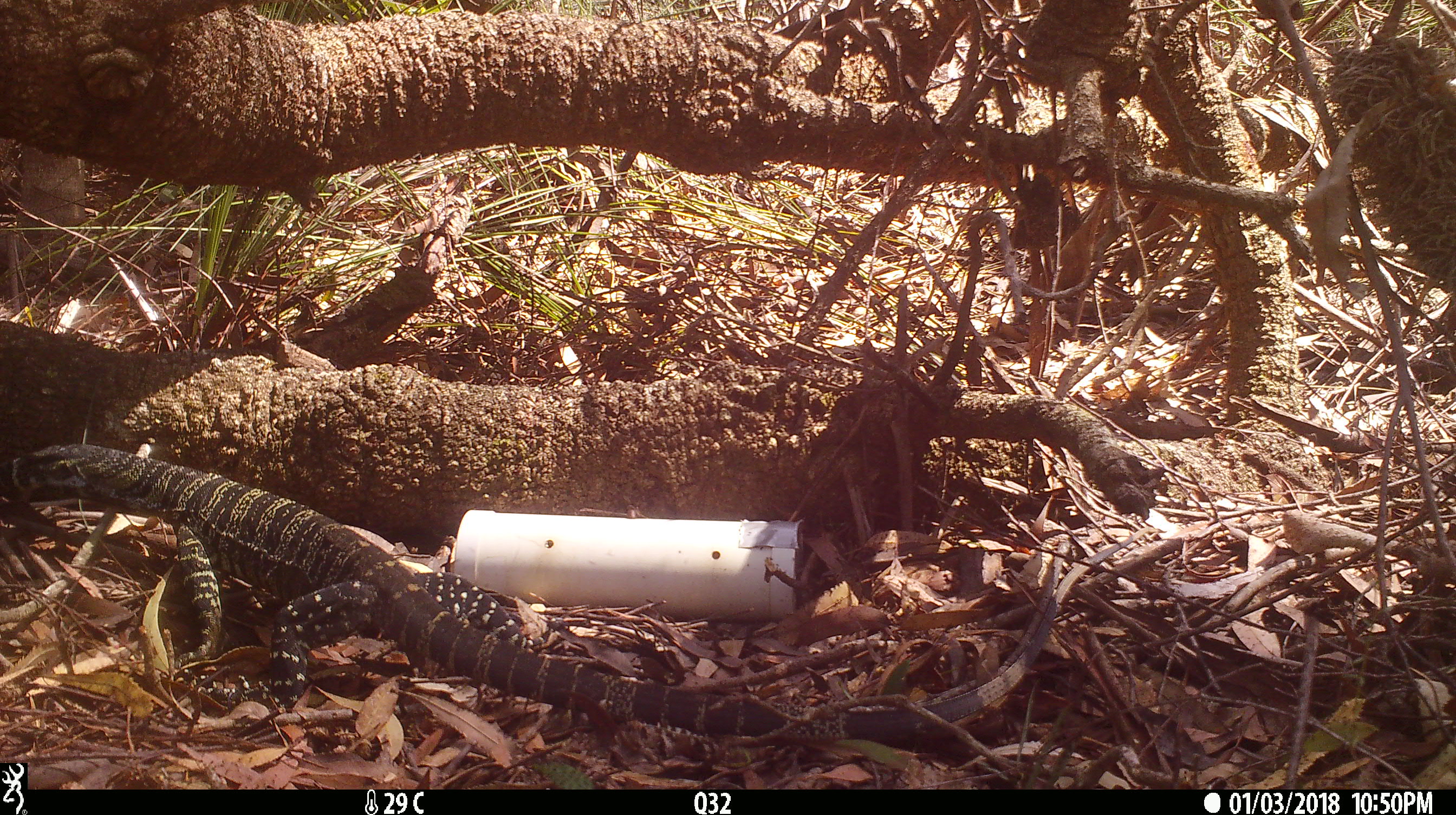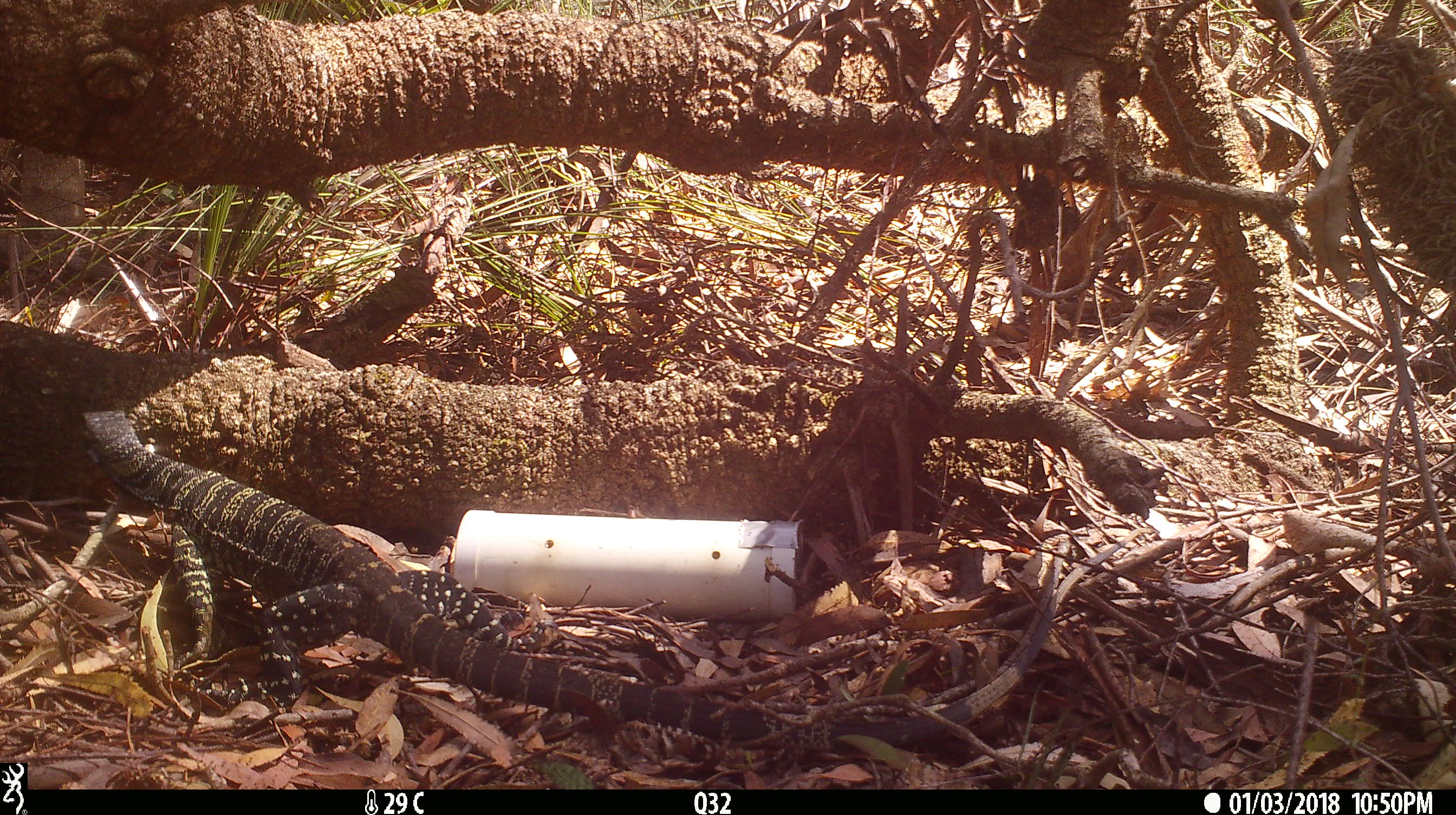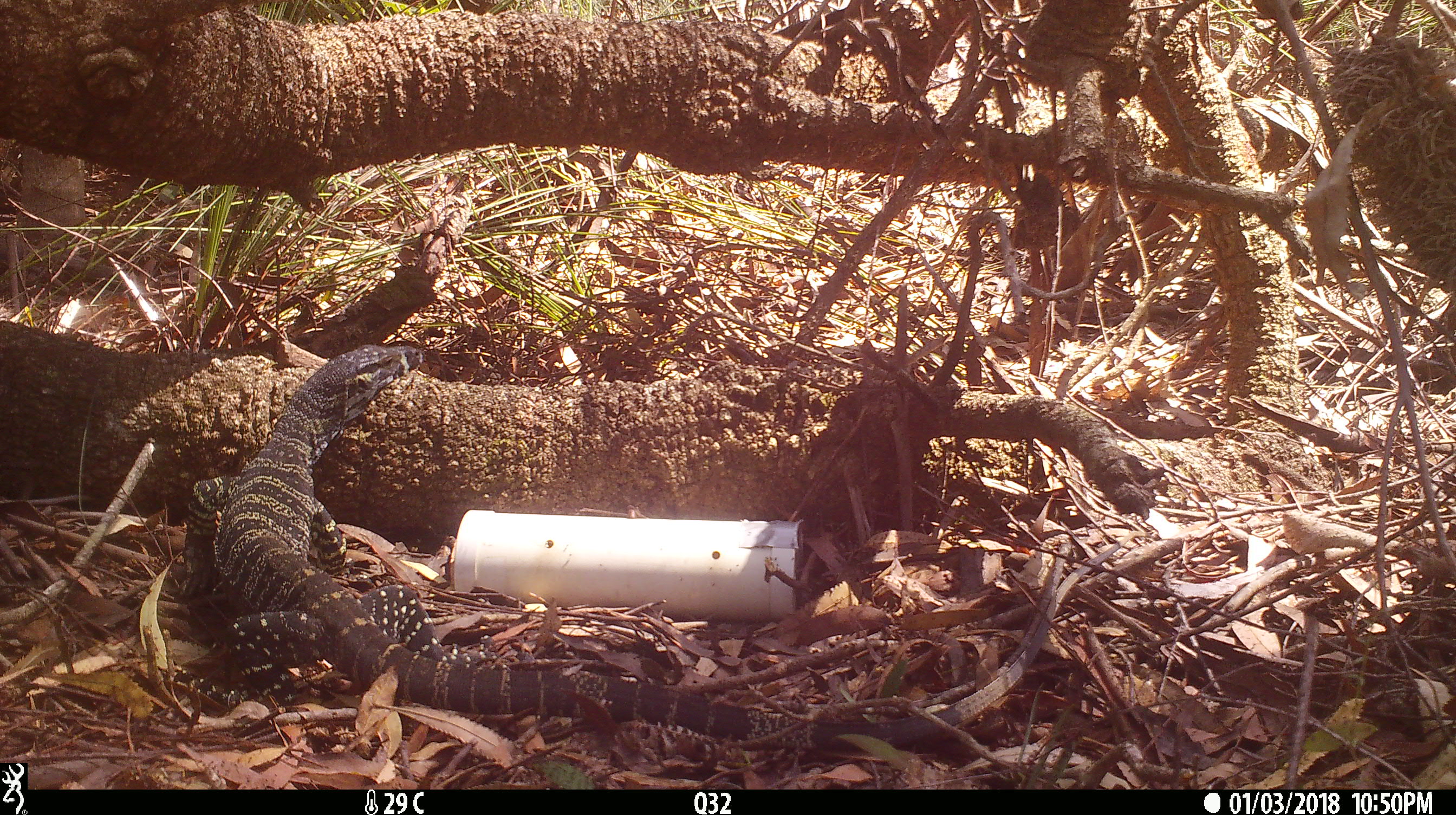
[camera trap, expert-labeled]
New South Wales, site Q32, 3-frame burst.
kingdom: Animalia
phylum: Chordata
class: Reptilia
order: Squamata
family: Varanidae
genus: Varanus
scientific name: Varanus varius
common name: lace monitor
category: goanna